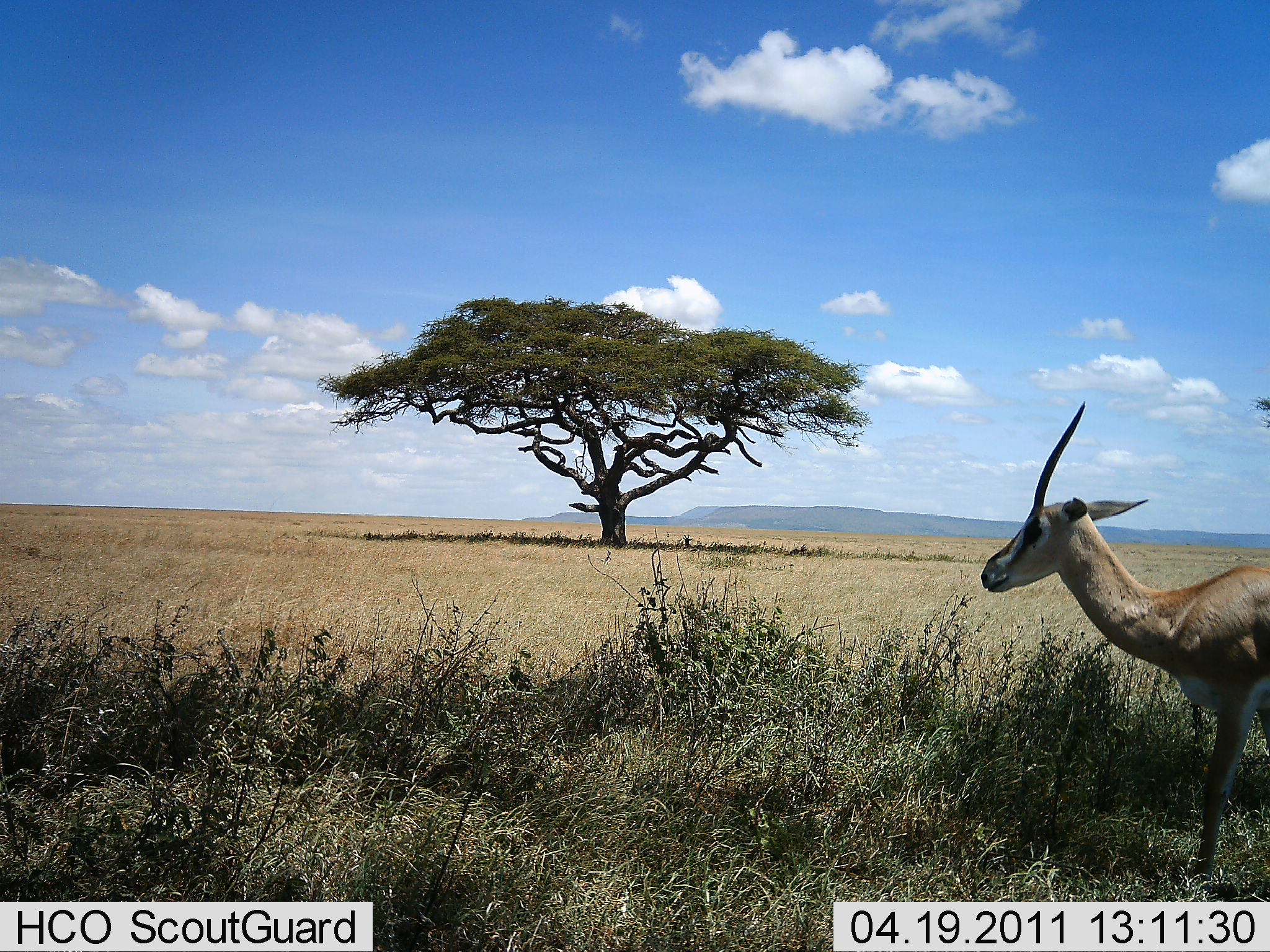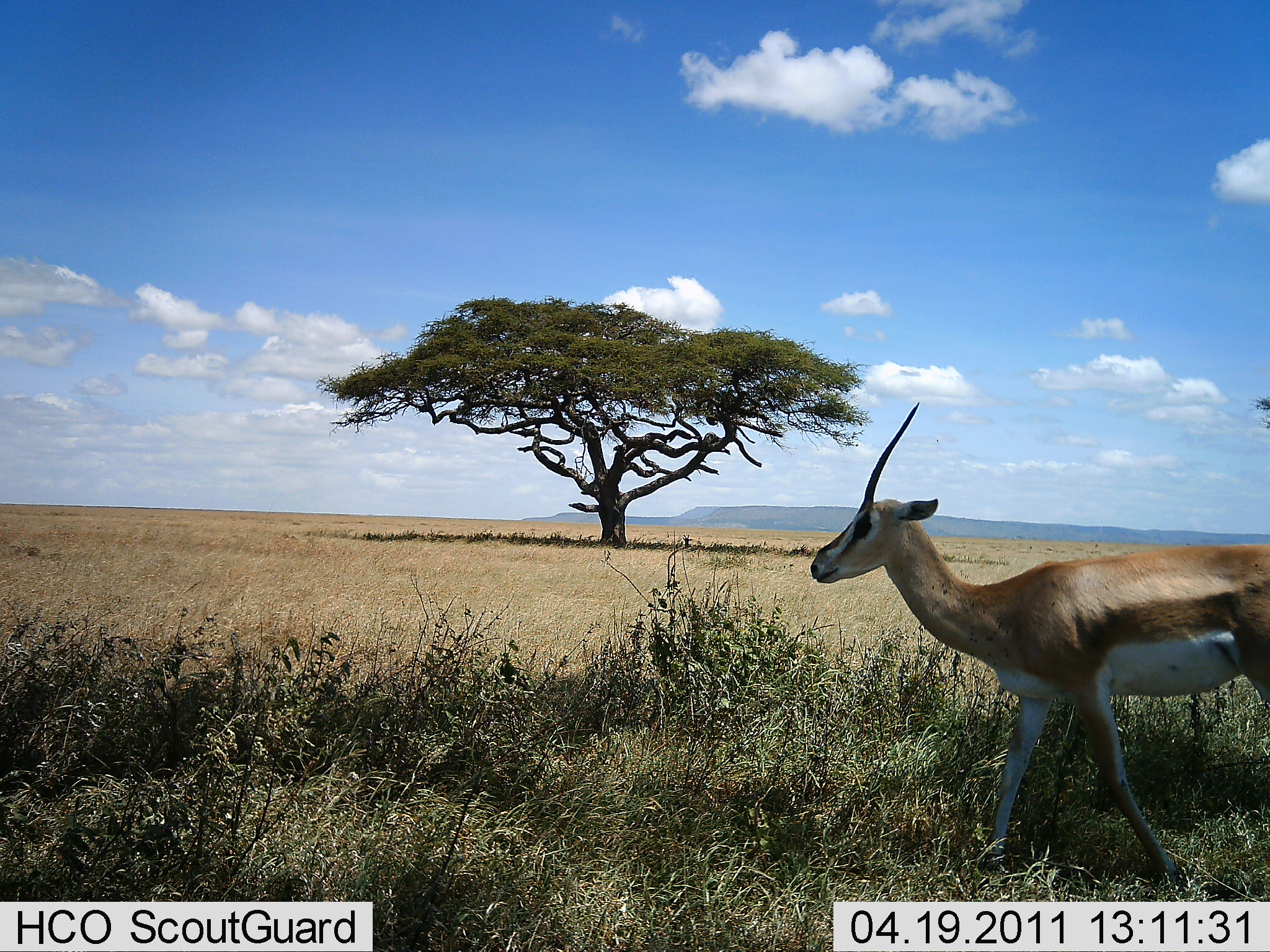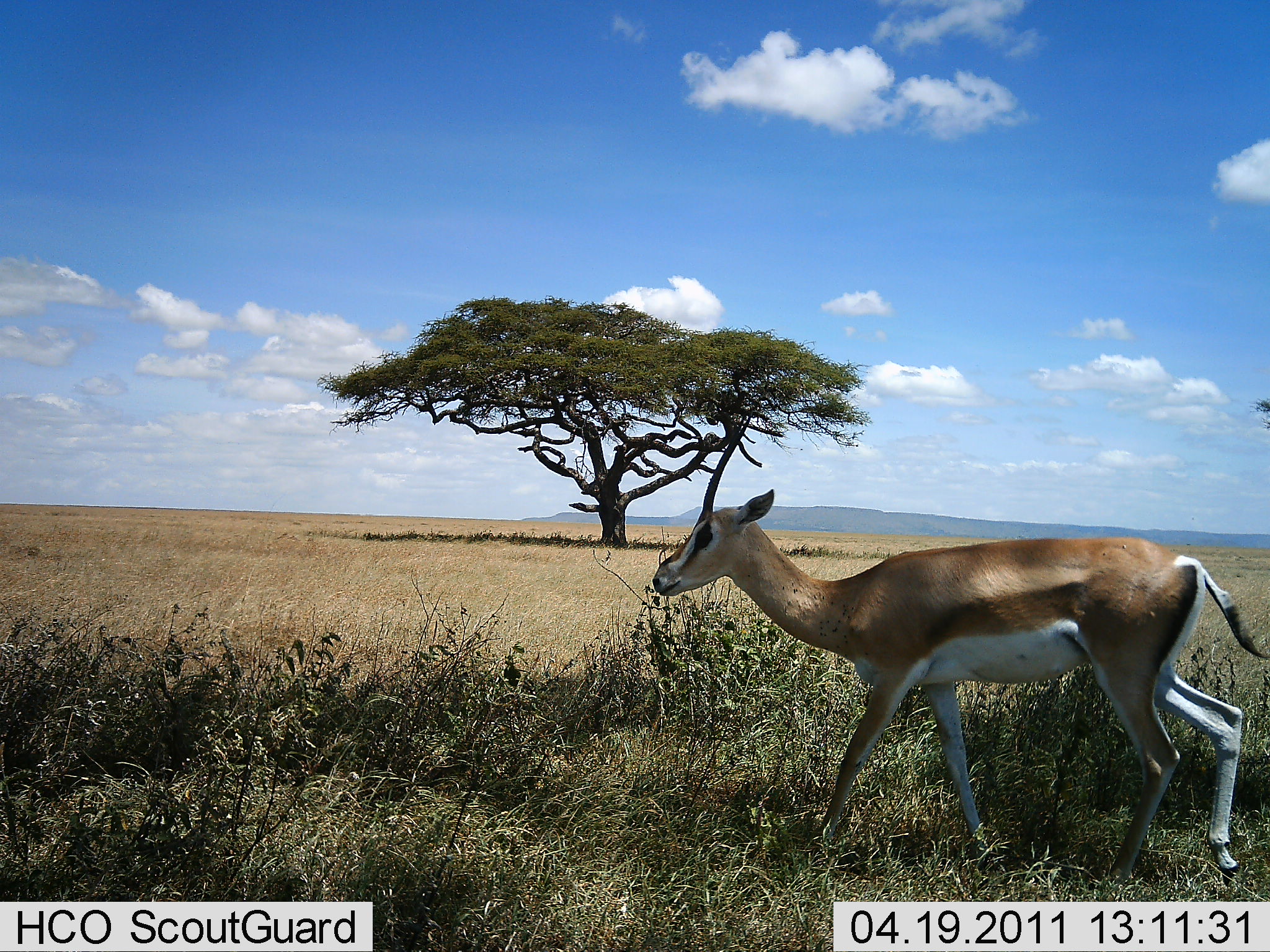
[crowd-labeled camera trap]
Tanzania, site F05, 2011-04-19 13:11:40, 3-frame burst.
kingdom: Animalia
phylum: Chordata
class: Mammalia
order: Artiodactyla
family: Bovidae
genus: Nanger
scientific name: Nanger granti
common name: grant's gazelle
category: gazellegrants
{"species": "gazellegrants (grant's gazelle) (Nanger granti)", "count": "1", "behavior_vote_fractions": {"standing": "9%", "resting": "0%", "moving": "91%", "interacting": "0%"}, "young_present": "0%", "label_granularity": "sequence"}